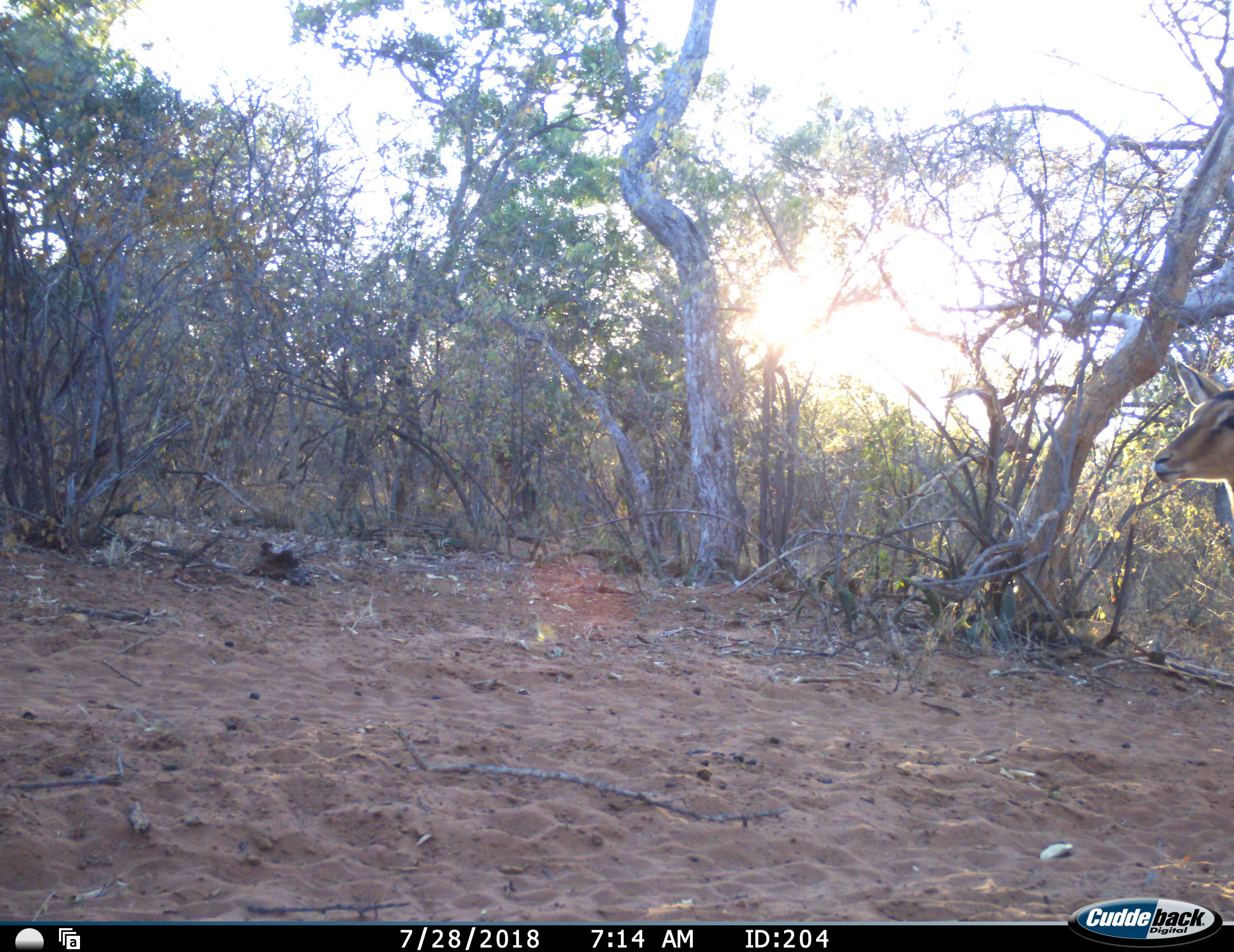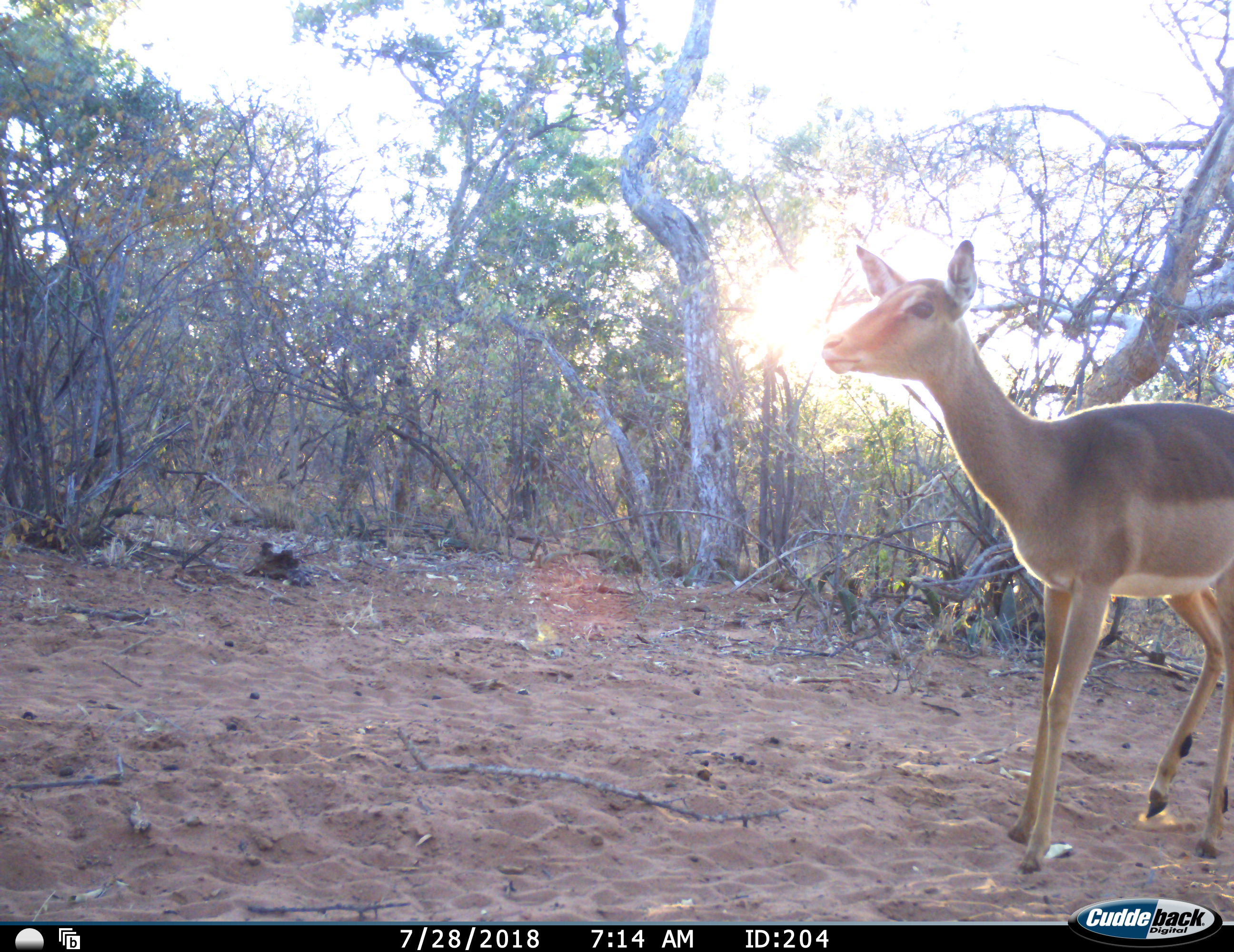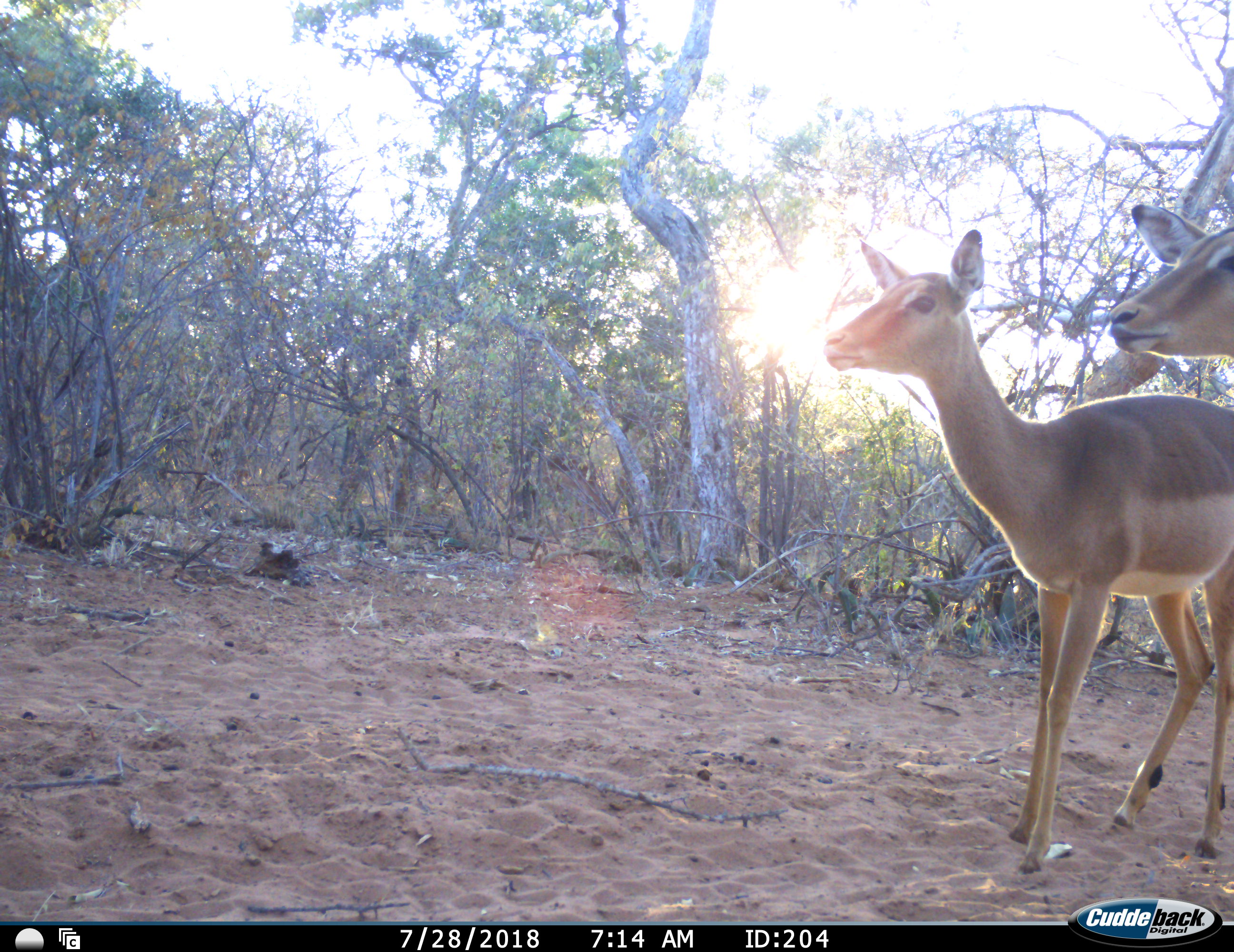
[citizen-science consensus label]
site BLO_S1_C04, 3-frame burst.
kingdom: Animalia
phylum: Chordata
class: Mammalia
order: Artiodactyla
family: Bovidae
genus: Aepyceros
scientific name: Aepyceros melampus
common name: impala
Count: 2.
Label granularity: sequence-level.